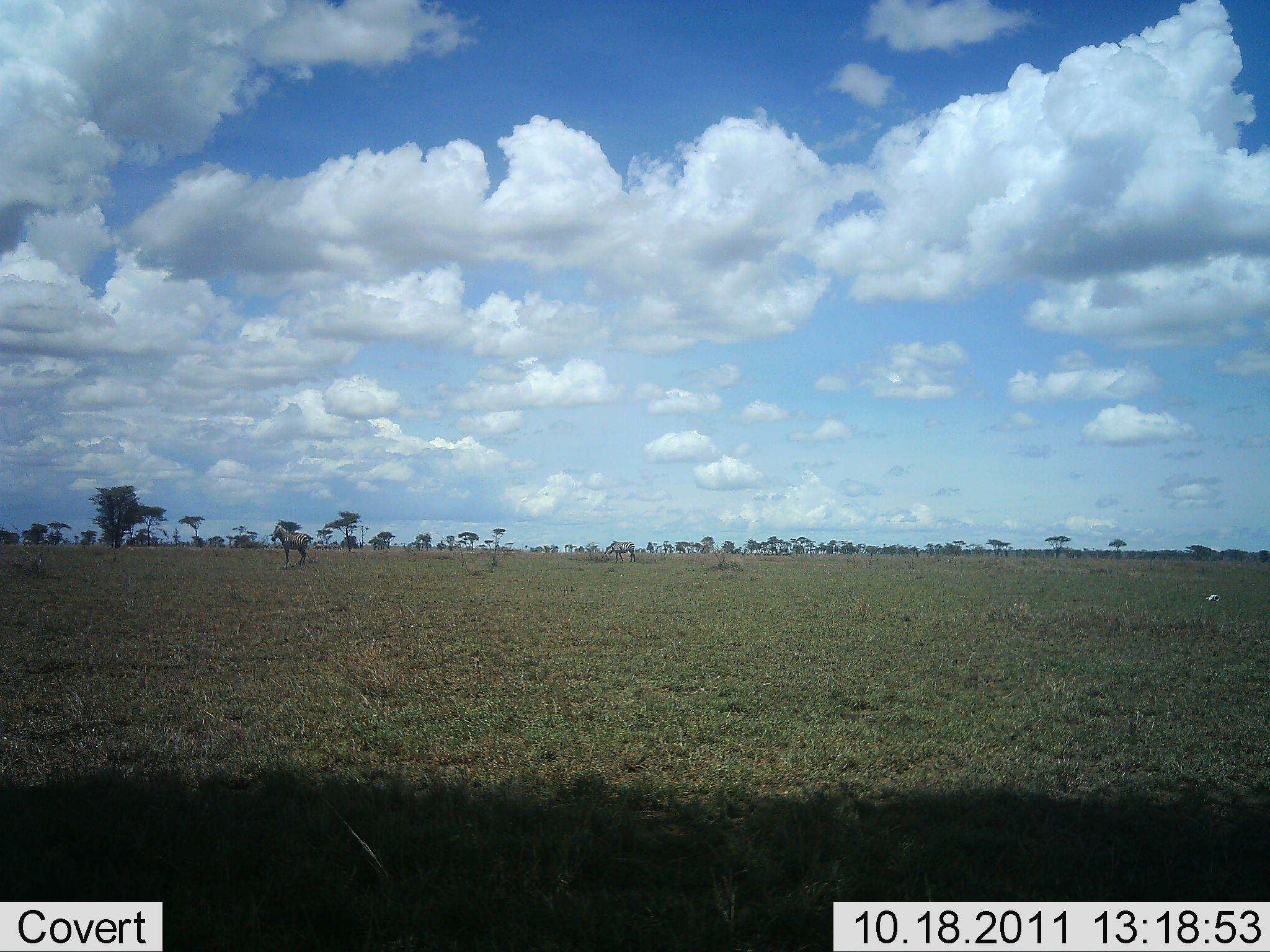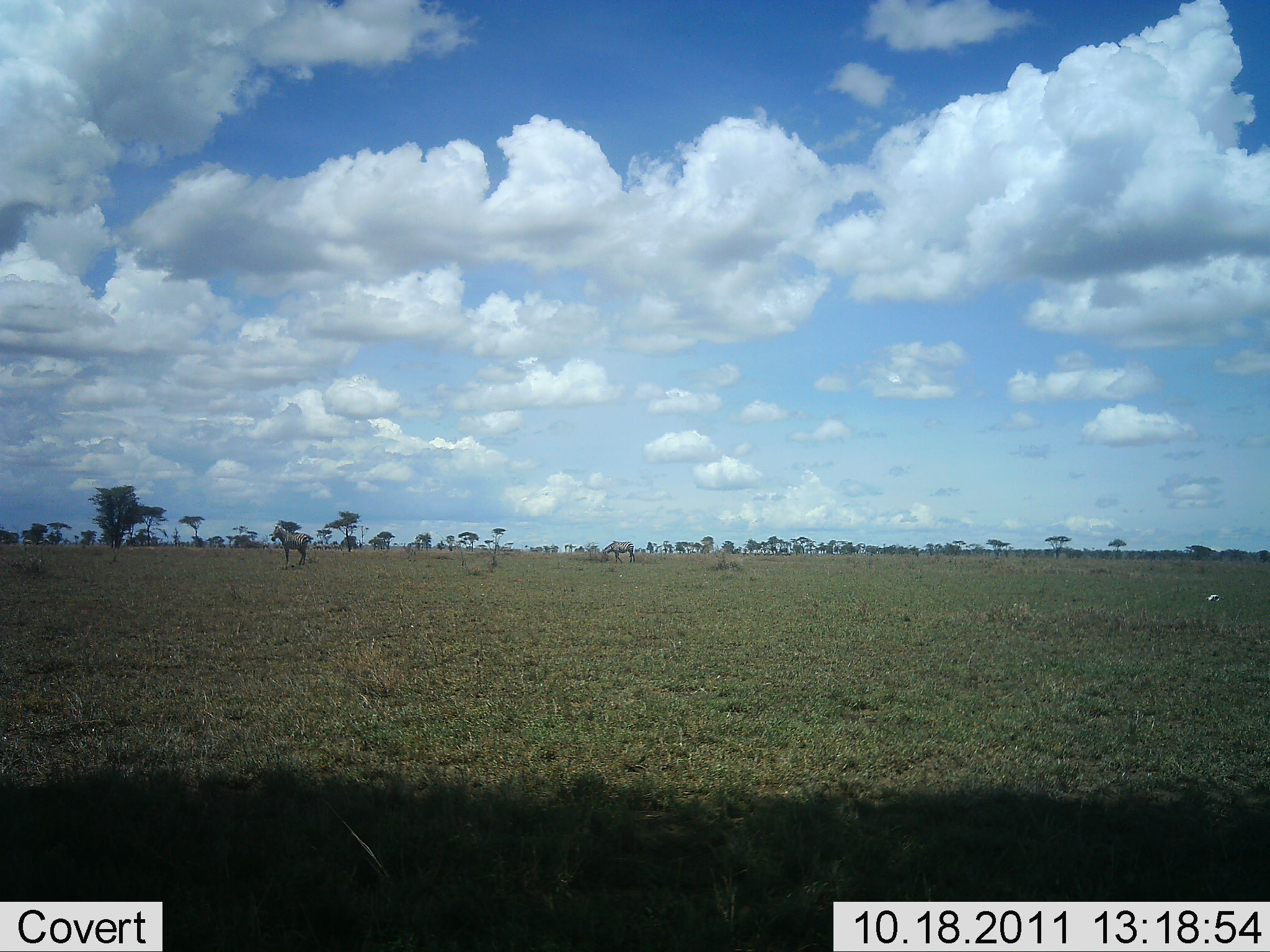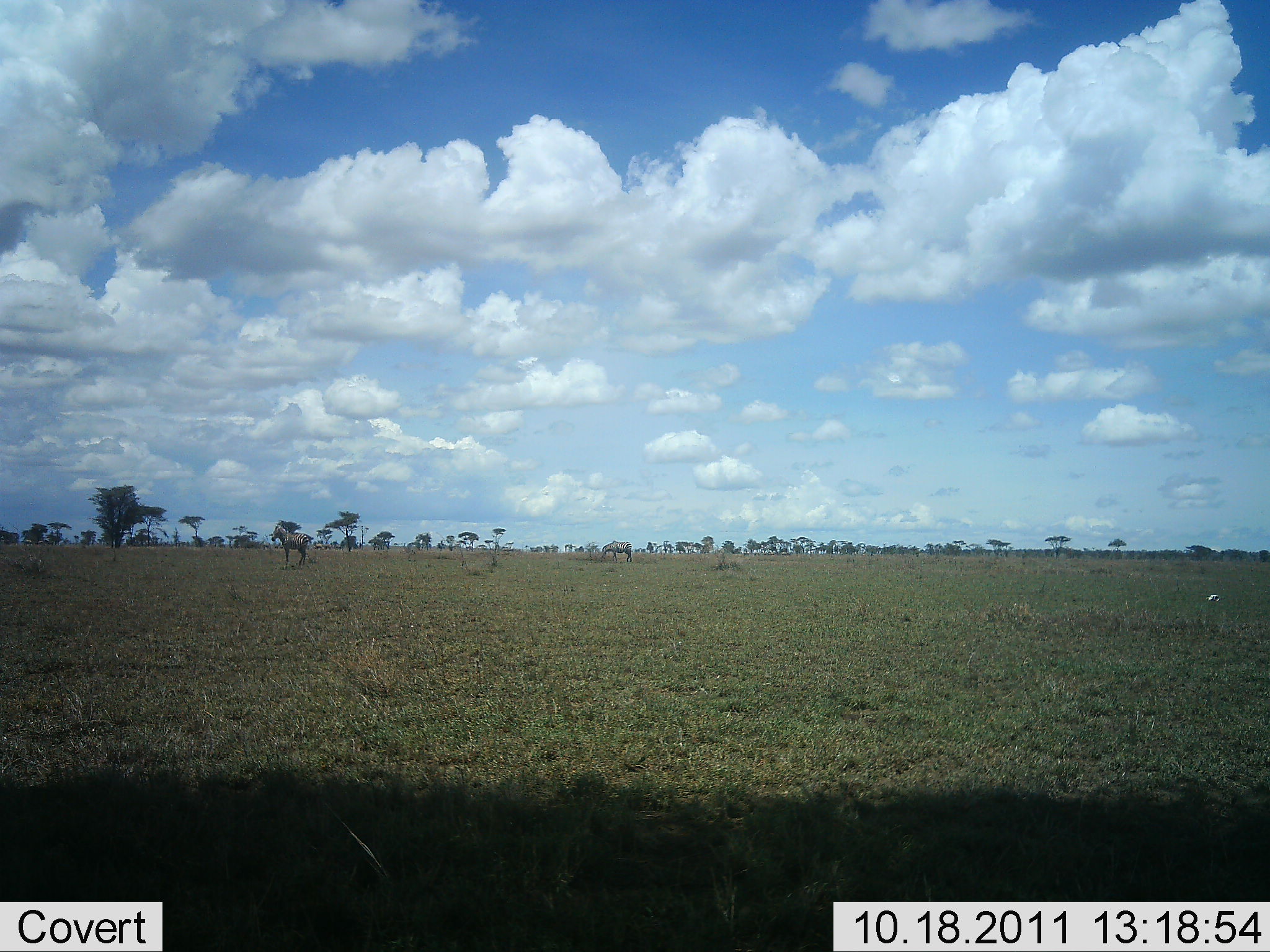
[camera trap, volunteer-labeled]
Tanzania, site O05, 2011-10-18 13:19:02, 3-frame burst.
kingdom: Animalia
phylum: Chordata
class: Mammalia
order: Perissodactyla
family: Equidae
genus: Equus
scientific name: Equus quagga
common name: plains zebra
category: zebra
Zebra (plains zebra) (Equus quagga), count 2. Behavior (volunteer vote fractions): standing 90%, resting 10%, moving 10%, interacting 0%. Young present (vote fraction): 0%. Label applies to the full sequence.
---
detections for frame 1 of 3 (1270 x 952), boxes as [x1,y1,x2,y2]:
animal: [271,524,312,569]; [604,540,636,564]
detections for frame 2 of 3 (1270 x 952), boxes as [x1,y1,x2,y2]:
animal: [269,525,311,568]; [601,541,636,563]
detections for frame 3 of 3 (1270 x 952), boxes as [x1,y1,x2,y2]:
animal: [271,524,312,568]; [600,540,634,563]